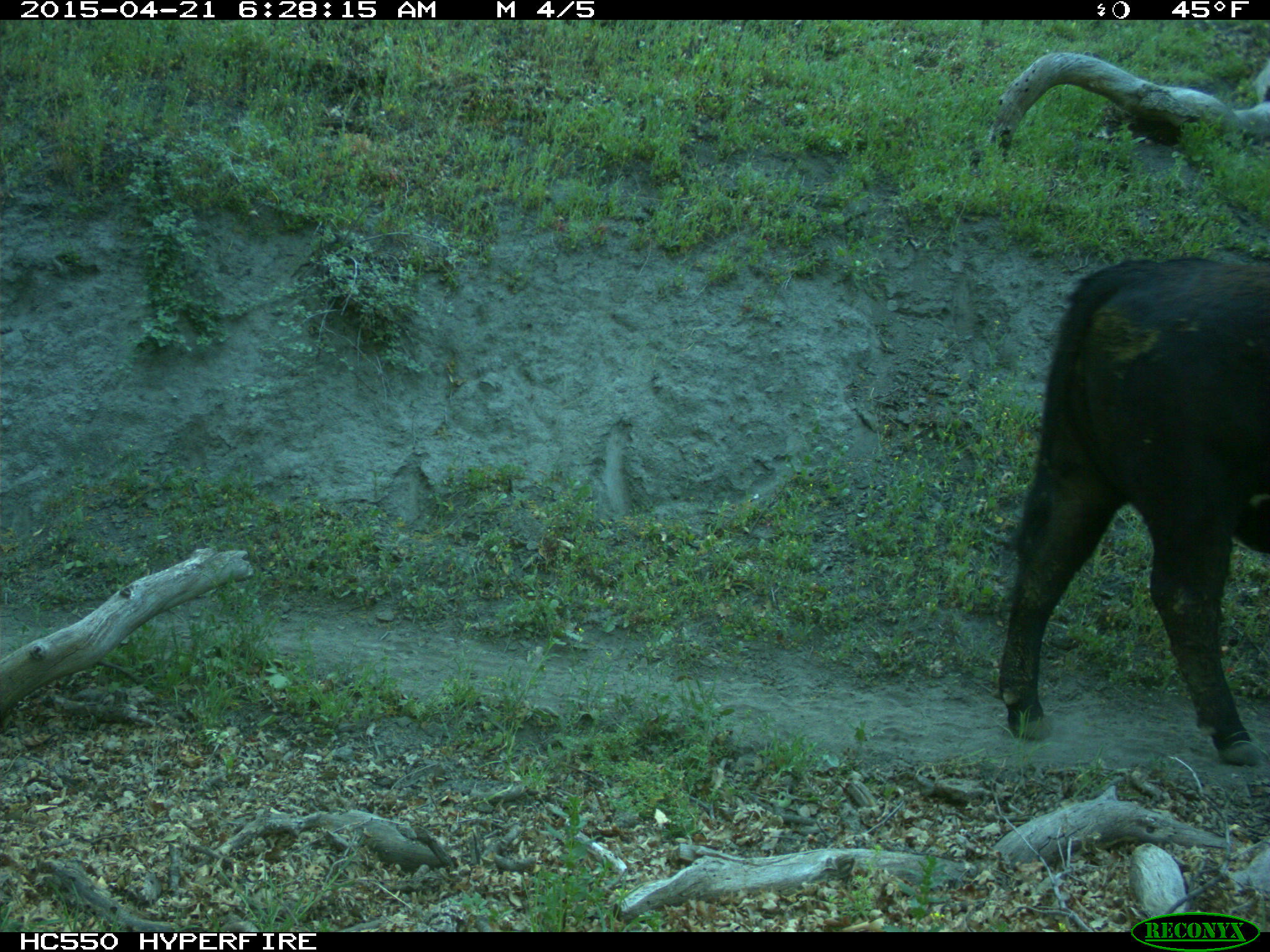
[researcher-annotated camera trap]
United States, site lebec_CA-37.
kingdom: Animalia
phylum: Chordata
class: Mammalia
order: Artiodactyla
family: Bovidae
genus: Bos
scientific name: Bos taurus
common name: domestic cow